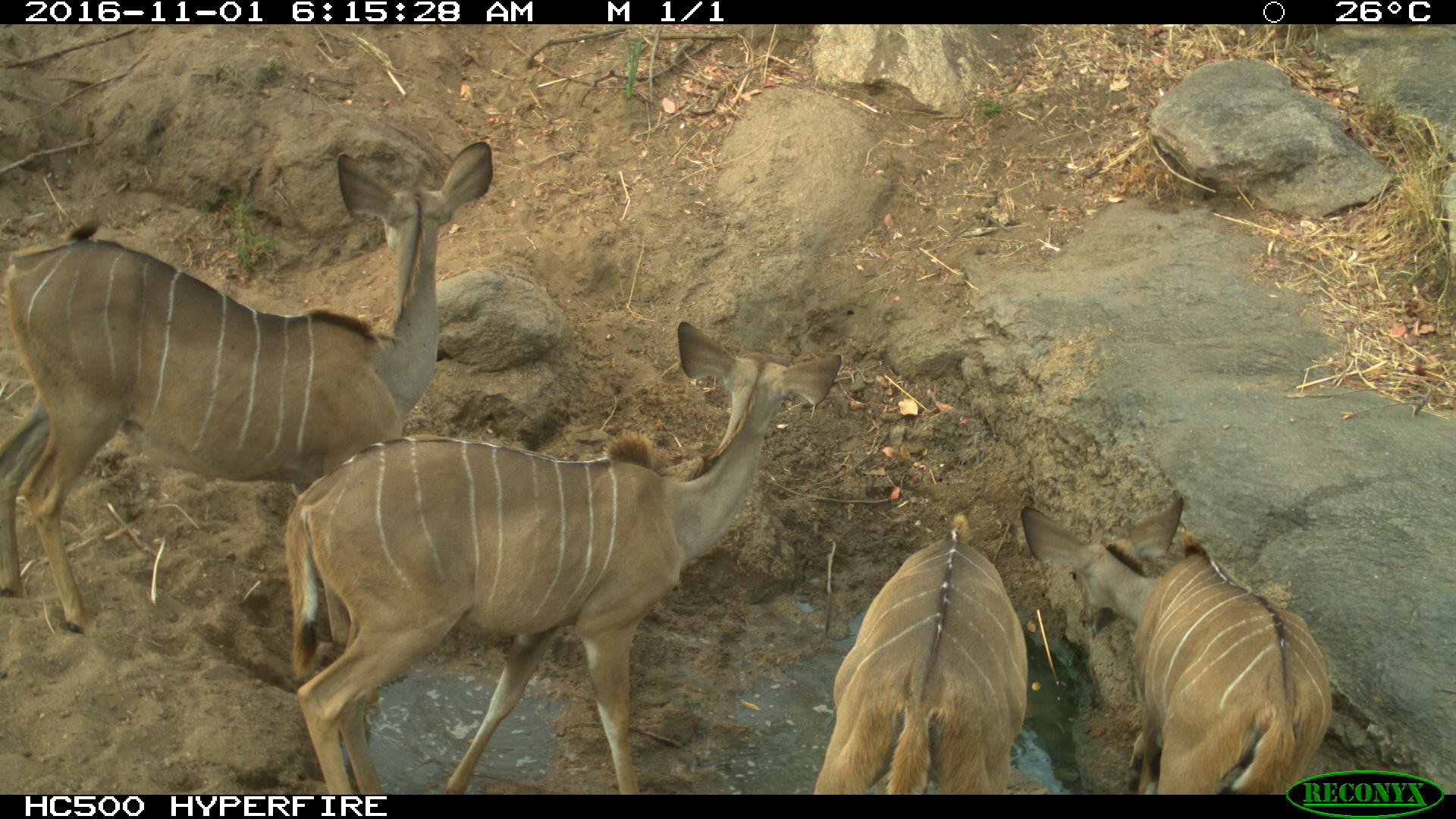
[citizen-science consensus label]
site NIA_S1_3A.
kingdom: Animalia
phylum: Chordata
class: Mammalia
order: Artiodactyla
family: Bovidae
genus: Tragelaphus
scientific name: Tragelaphus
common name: kudu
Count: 4.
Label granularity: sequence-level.